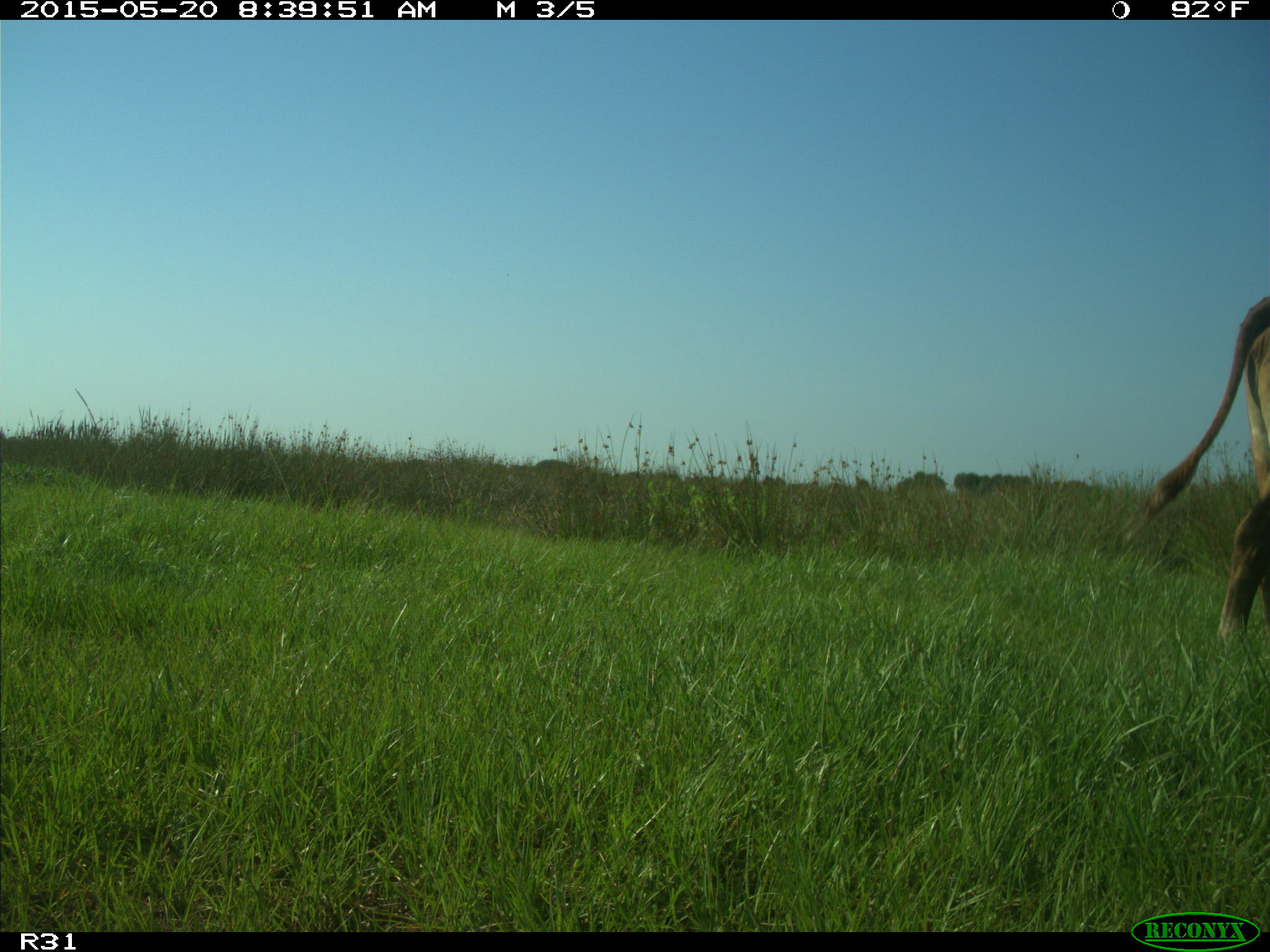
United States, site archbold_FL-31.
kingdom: Animalia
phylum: Chordata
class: Mammalia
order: Artiodactyla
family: Bovidae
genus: Bos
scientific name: Bos taurus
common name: domestic cow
Bos taurus (domestic cow).